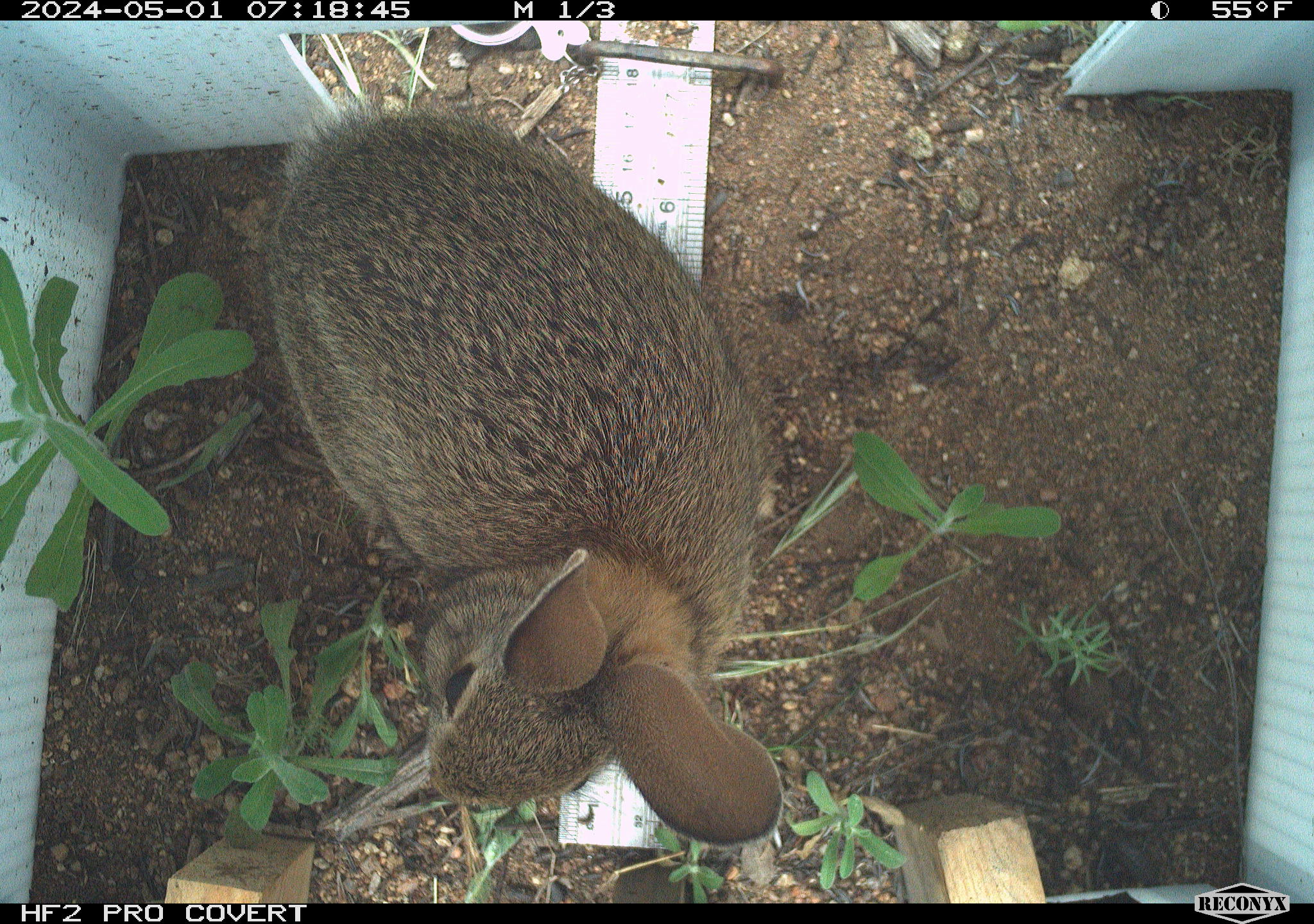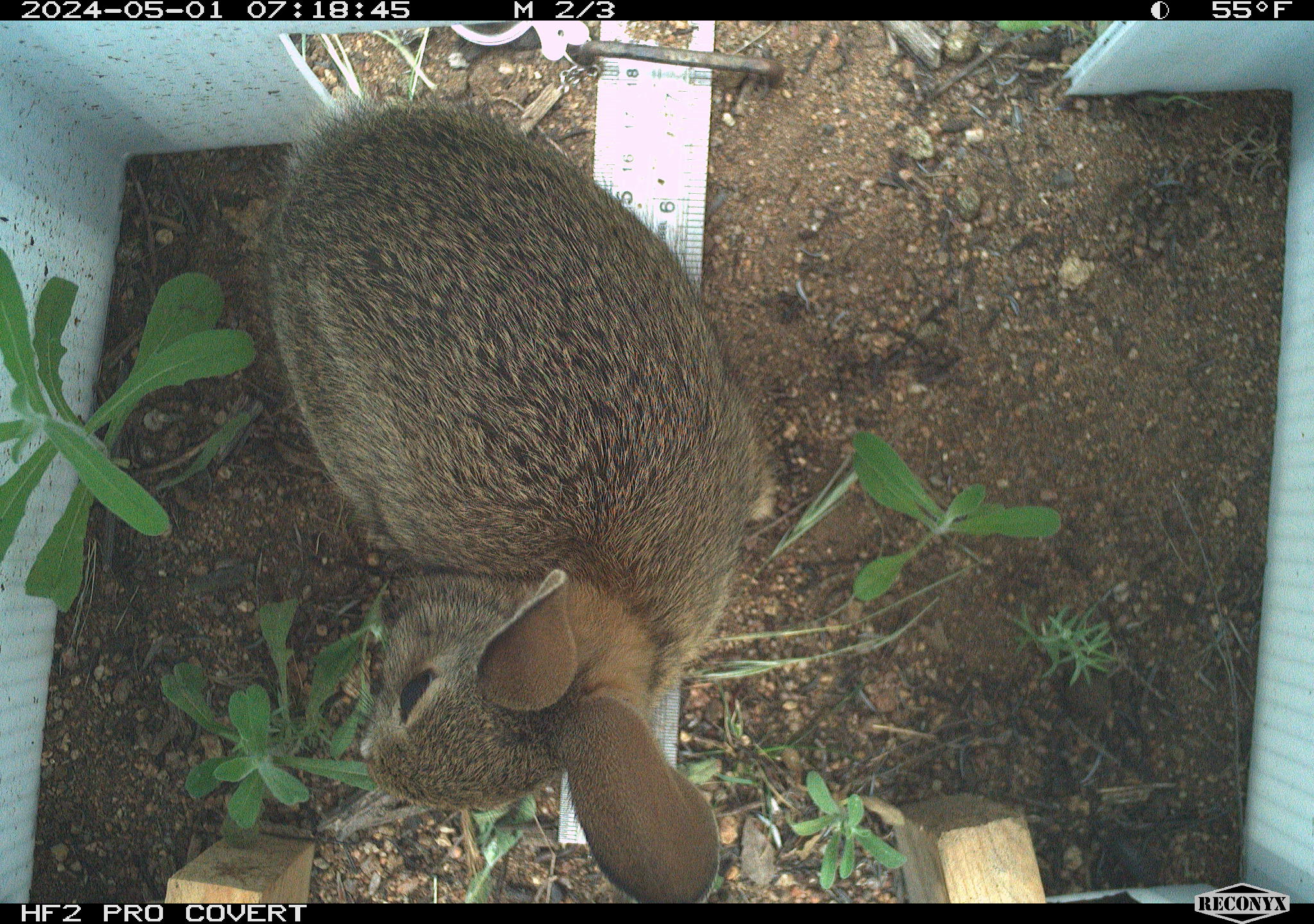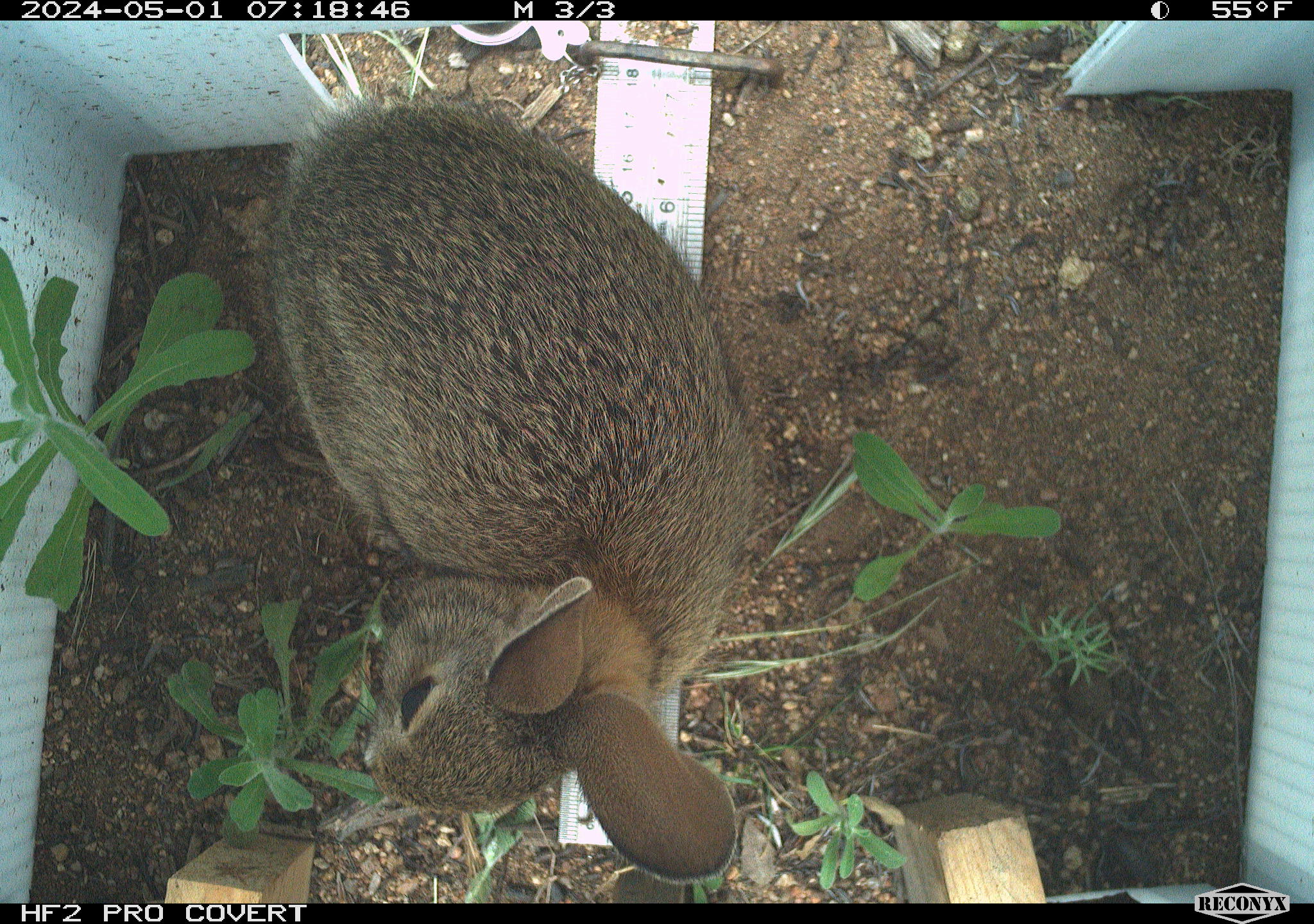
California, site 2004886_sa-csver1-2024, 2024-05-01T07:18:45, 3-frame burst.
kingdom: Animalia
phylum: Chordata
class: Mammalia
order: Lagomorpha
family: Leporidae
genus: Sylvilagus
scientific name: Sylvilagus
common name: cottontail rabbits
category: sylvilagus species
Sylvilagus species (cottontail rabbits) (Sylvilagus).